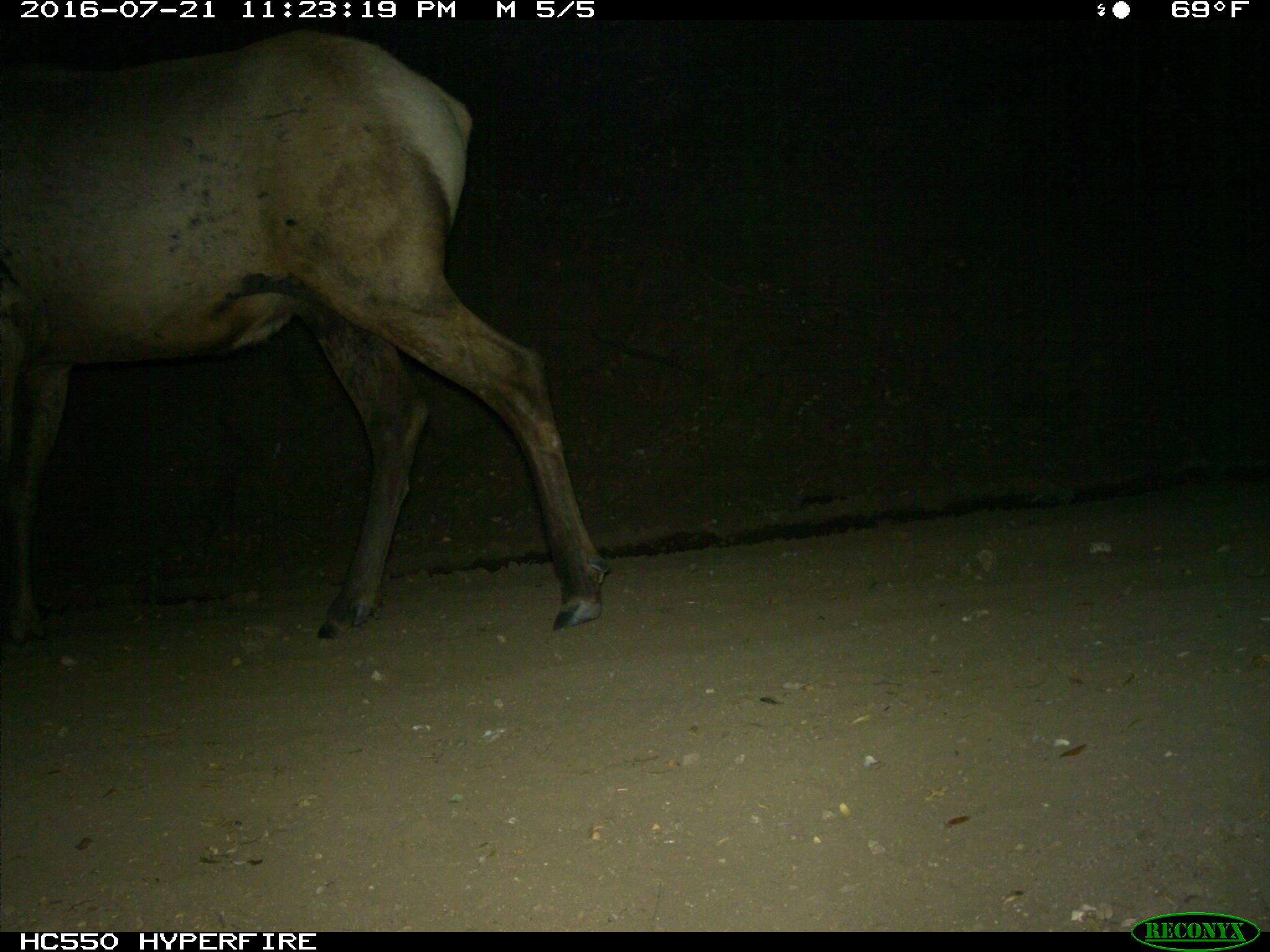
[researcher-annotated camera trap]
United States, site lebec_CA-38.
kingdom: Animalia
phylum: Chordata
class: Mammalia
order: Artiodactyla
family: Cervidae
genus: Cervus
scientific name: Cervus canadensis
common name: elk